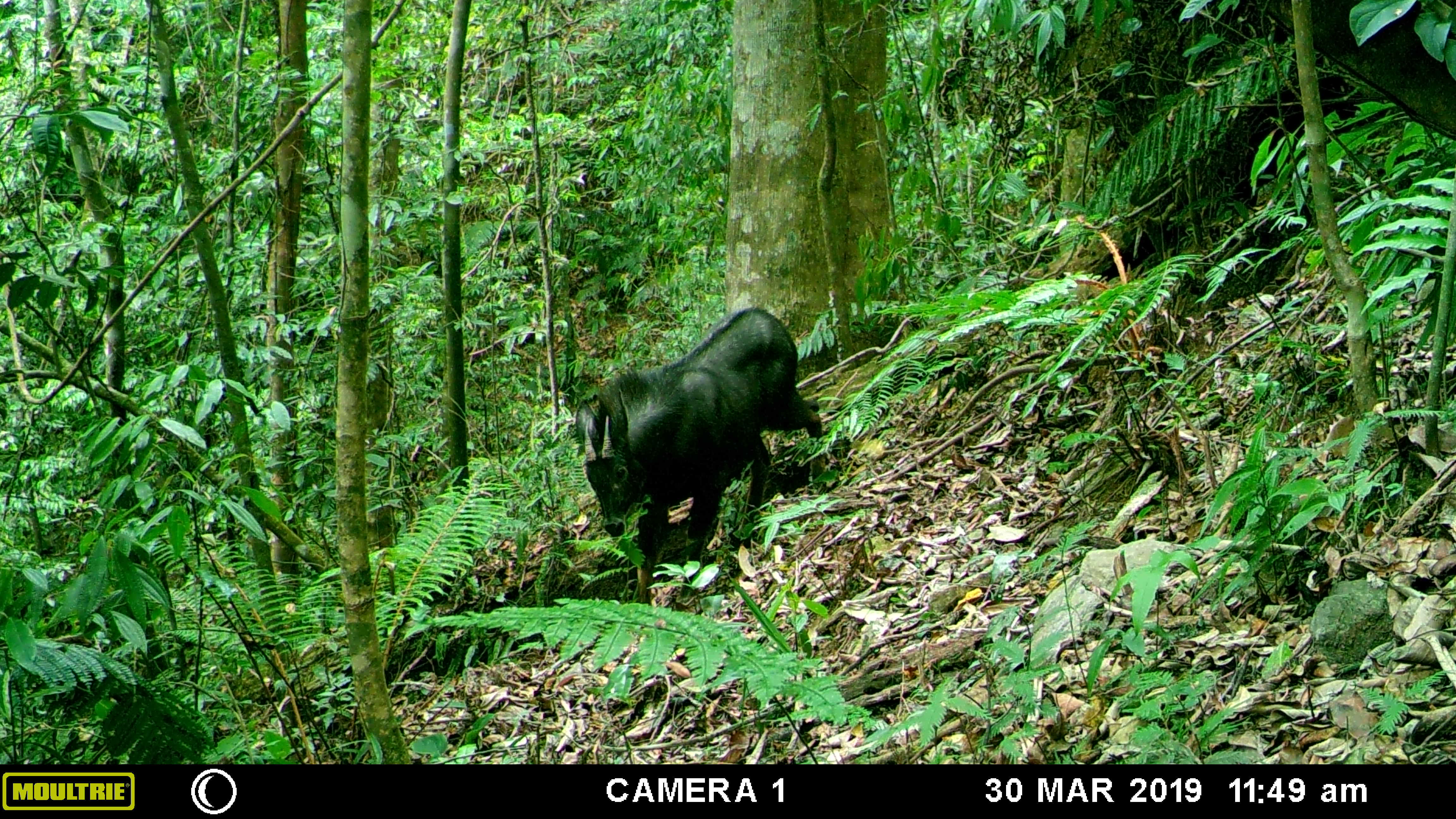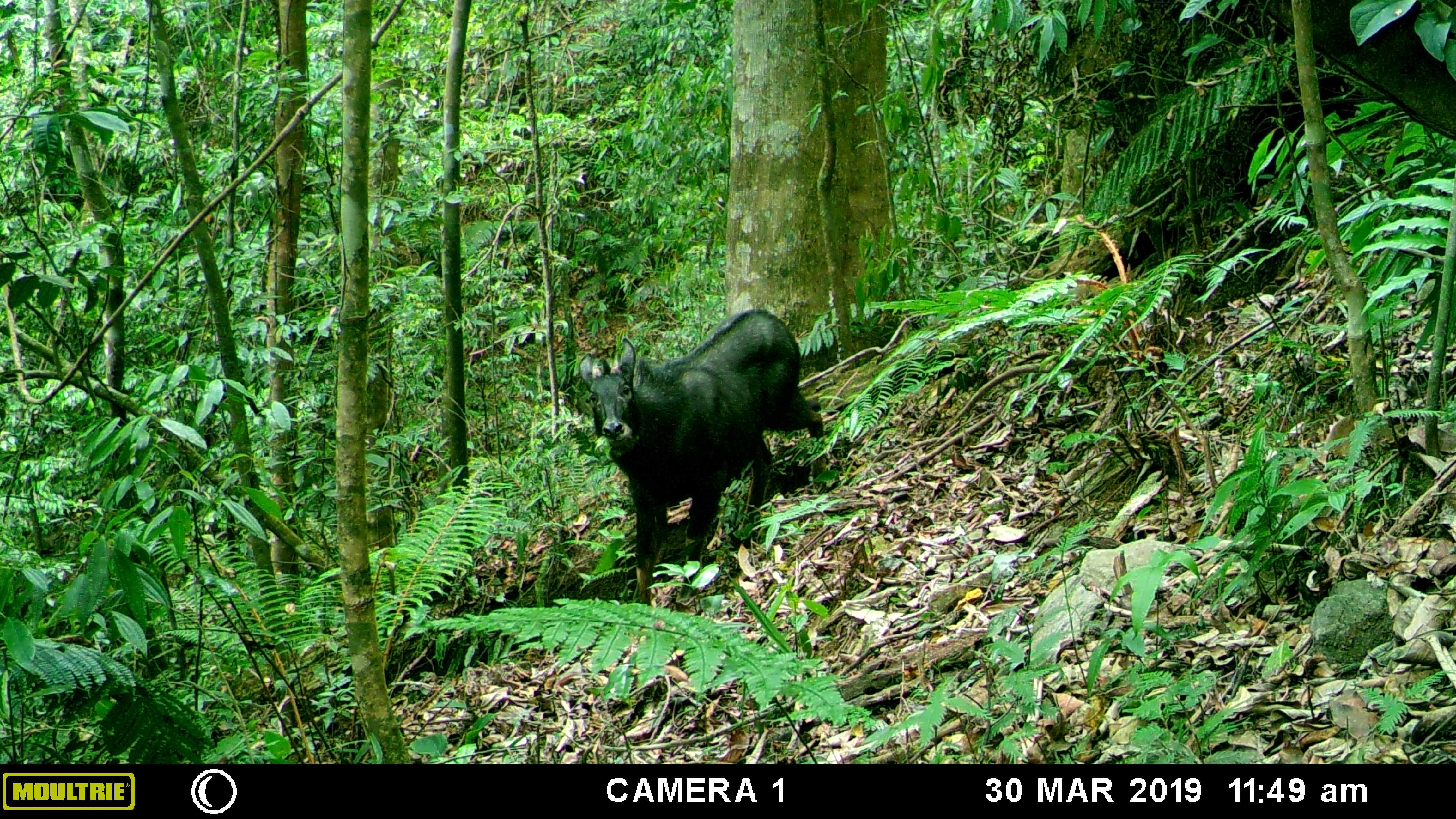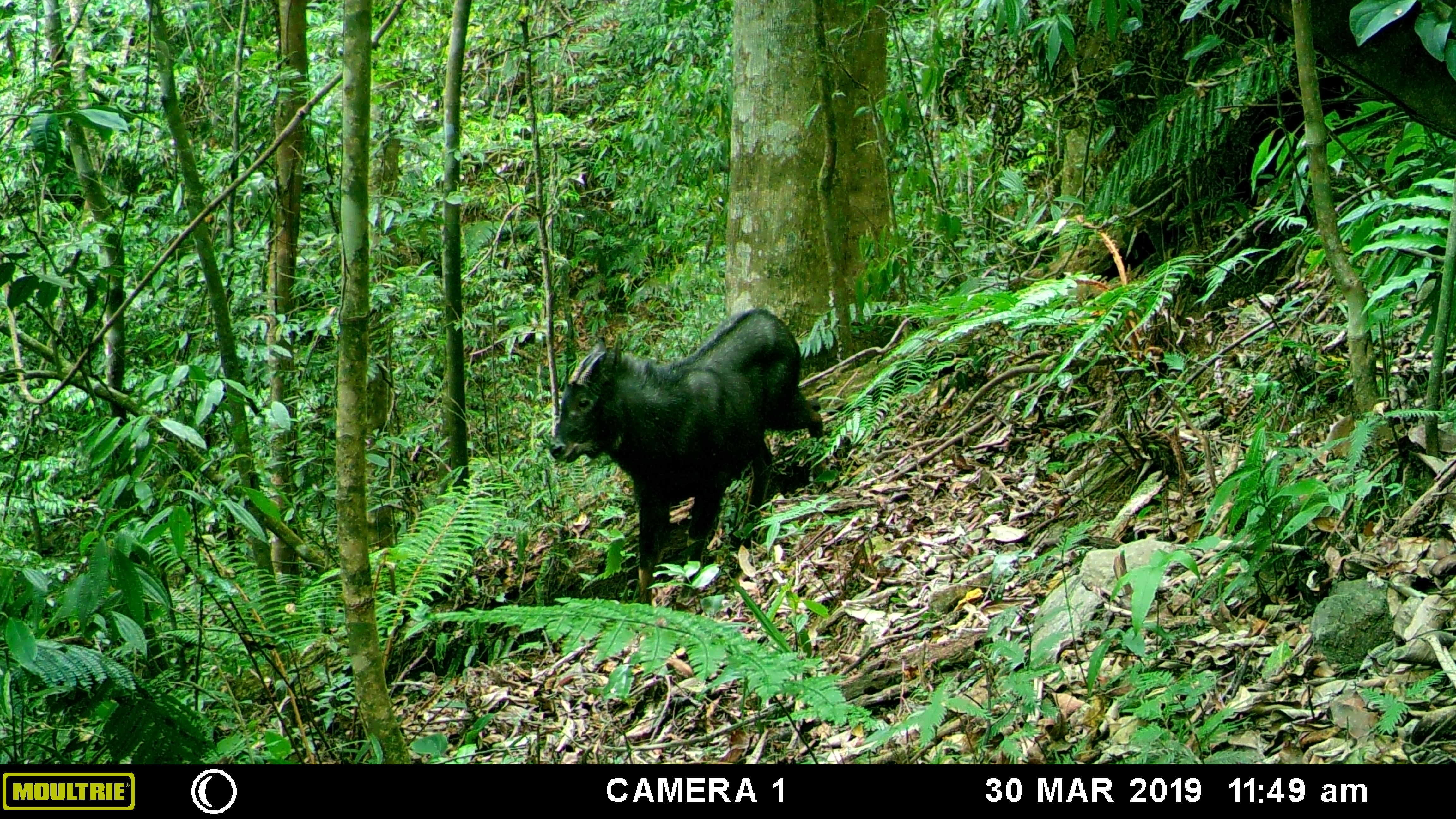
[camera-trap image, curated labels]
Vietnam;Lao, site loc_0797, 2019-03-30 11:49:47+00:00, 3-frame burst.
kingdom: Animalia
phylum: Chordata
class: Mammalia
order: Artiodactyla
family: Bovidae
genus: Capricornis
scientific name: Capricornis sumatraensis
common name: chinese serow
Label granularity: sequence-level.